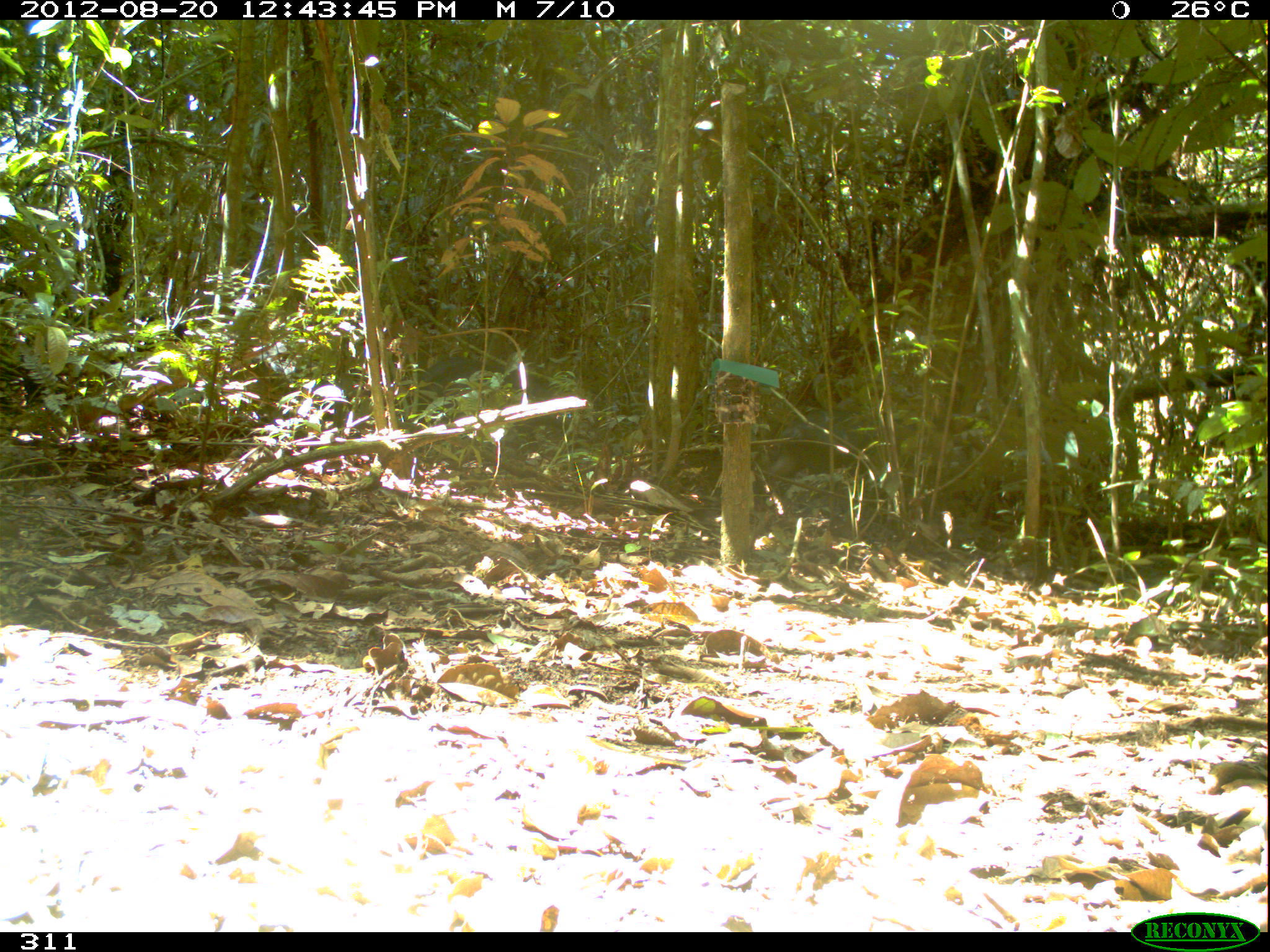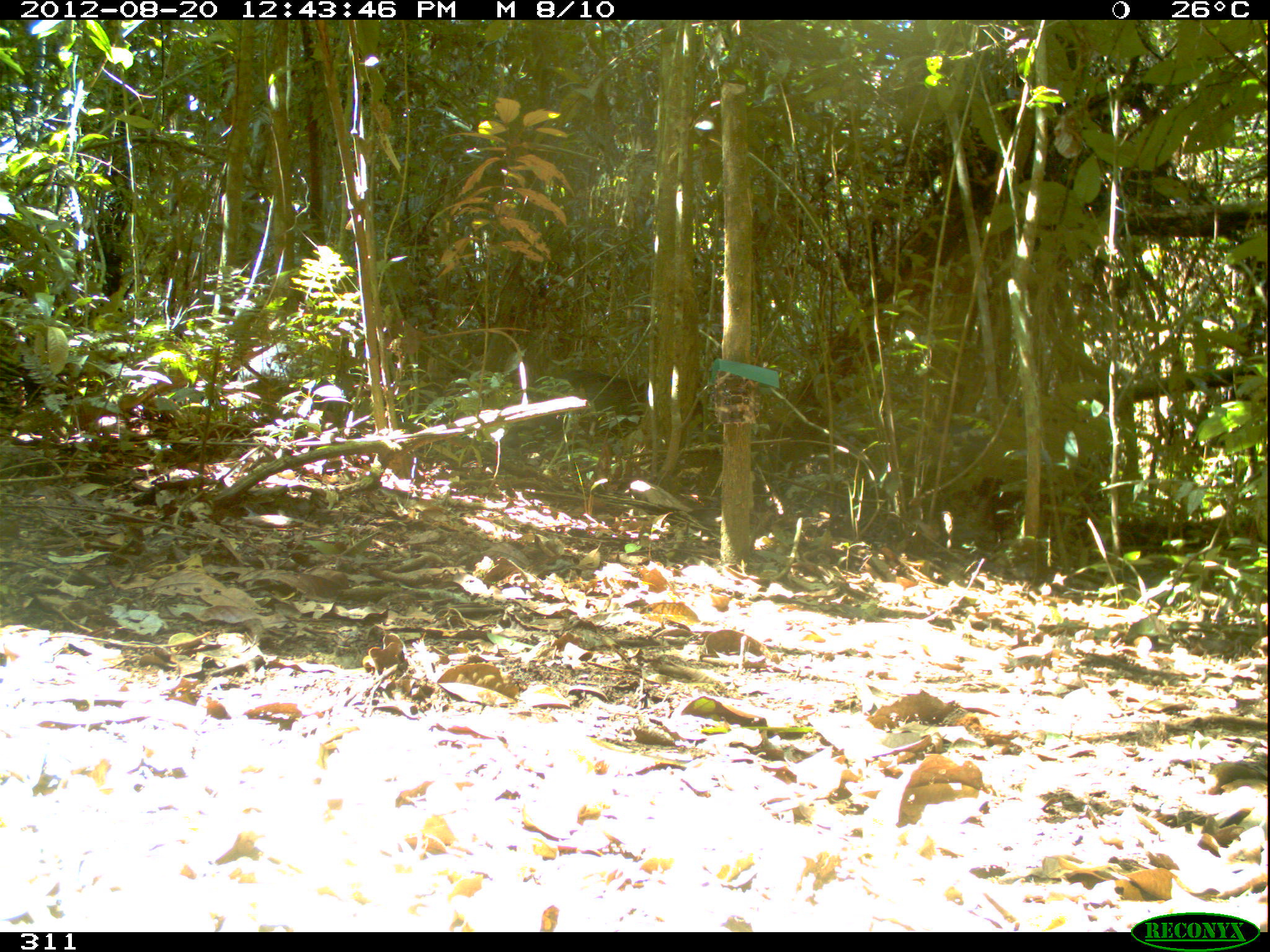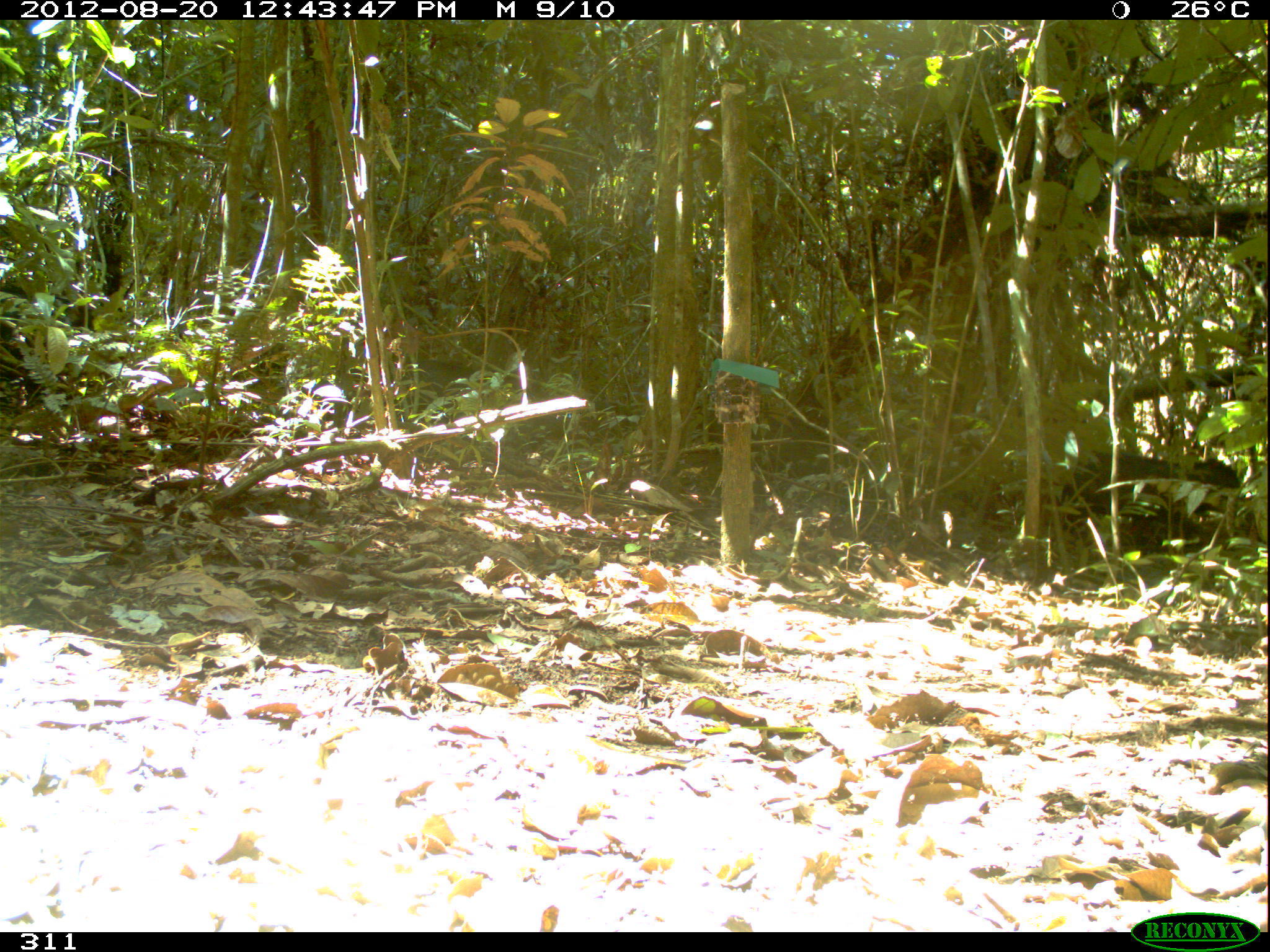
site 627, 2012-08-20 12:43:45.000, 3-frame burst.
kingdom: Animalia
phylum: Chordata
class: Mammalia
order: Artiodactyla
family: Tayassuidae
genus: Tayassu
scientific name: Tayassu pecari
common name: white-lipped peccary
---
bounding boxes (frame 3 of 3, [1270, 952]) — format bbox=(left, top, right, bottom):
tayassu pecari: bbox=(1041, 453, 1260, 557)